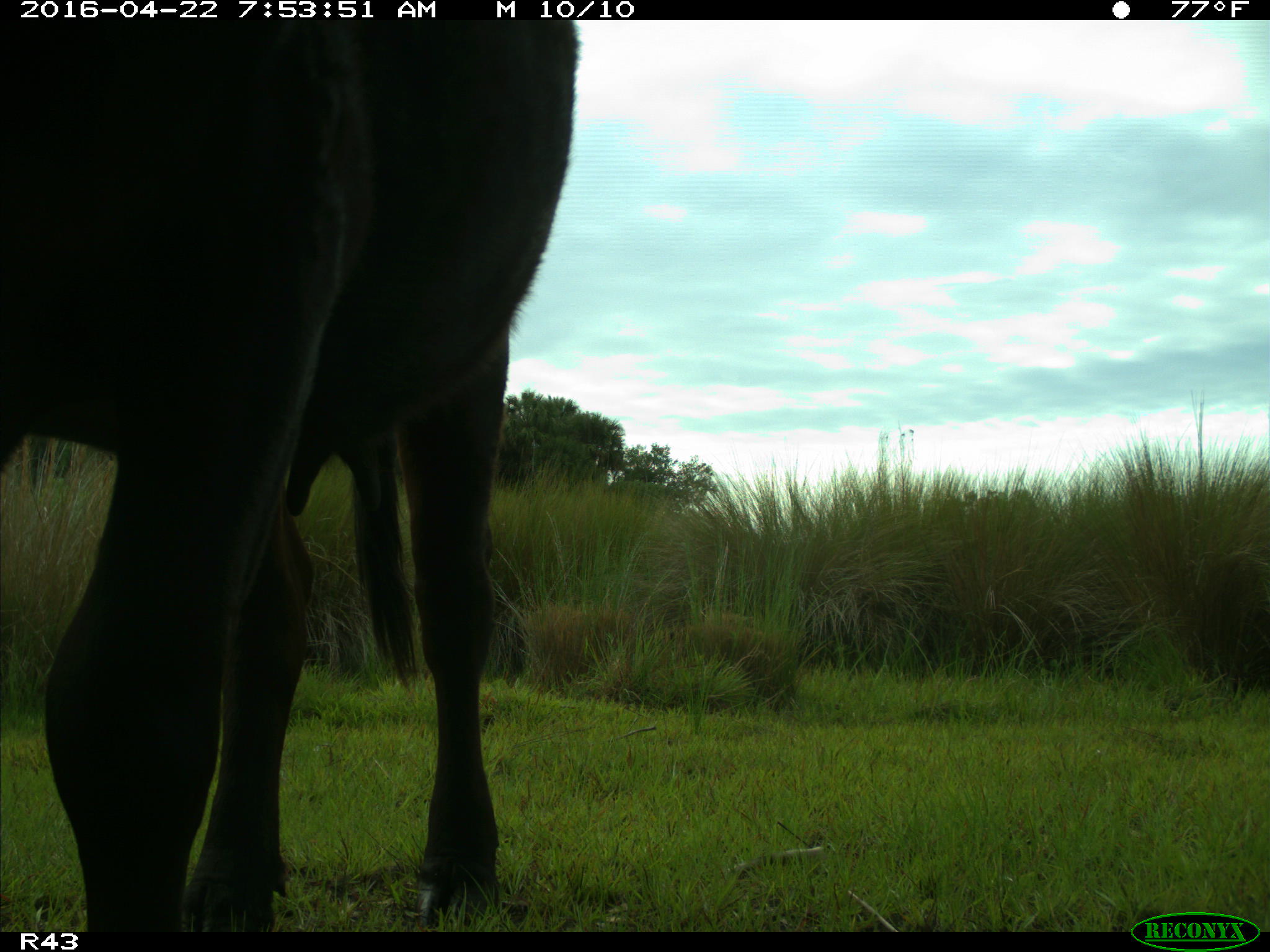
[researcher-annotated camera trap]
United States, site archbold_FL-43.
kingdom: Animalia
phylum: Chordata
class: Mammalia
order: Artiodactyla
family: Bovidae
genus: Bos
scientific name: Bos taurus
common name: domestic cow